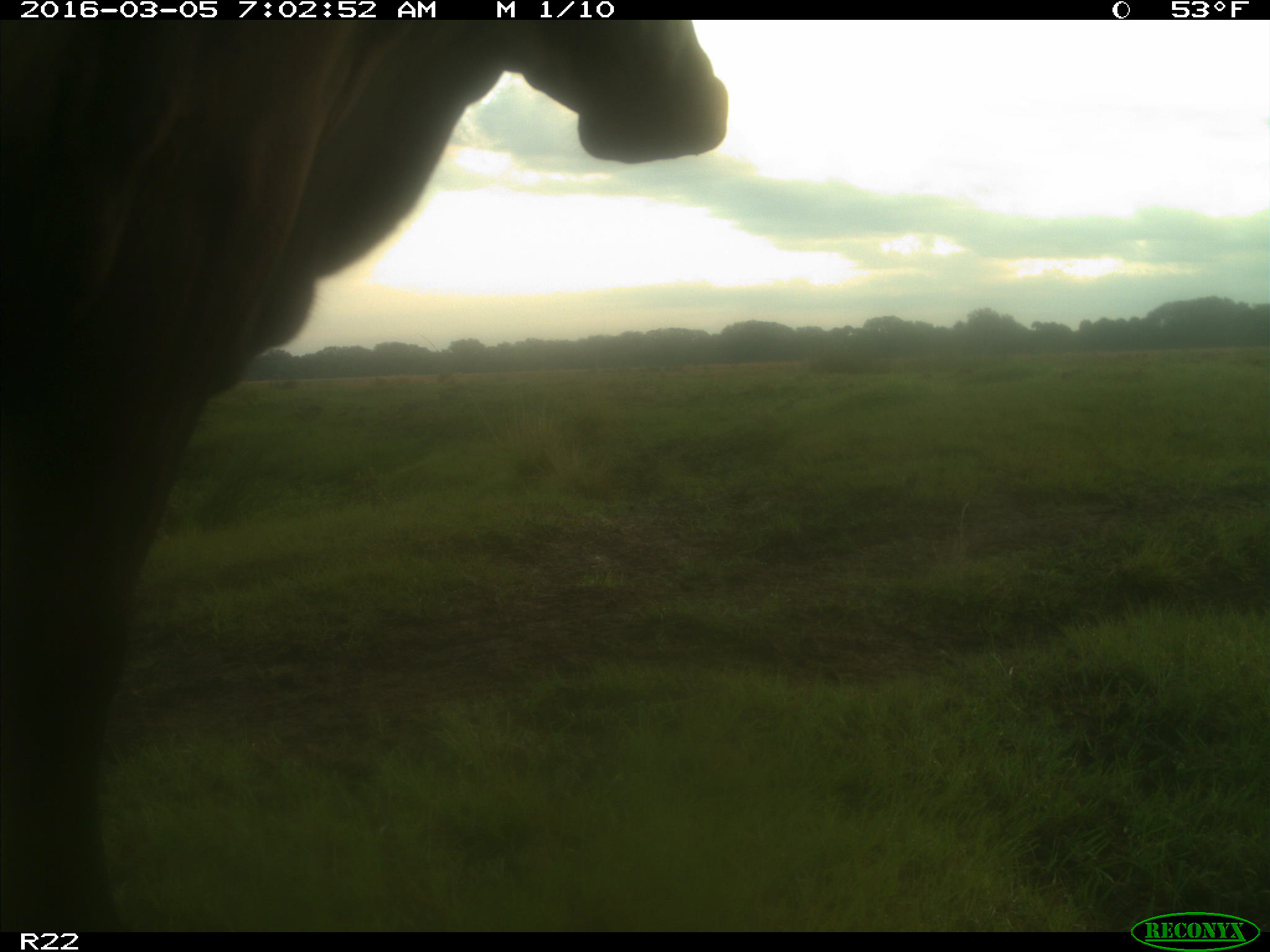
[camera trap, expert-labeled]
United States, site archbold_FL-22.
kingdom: Animalia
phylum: Chordata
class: Mammalia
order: Artiodactyla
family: Bovidae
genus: Bos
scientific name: Bos taurus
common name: domestic cow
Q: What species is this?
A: Bos taurus (domestic cow).